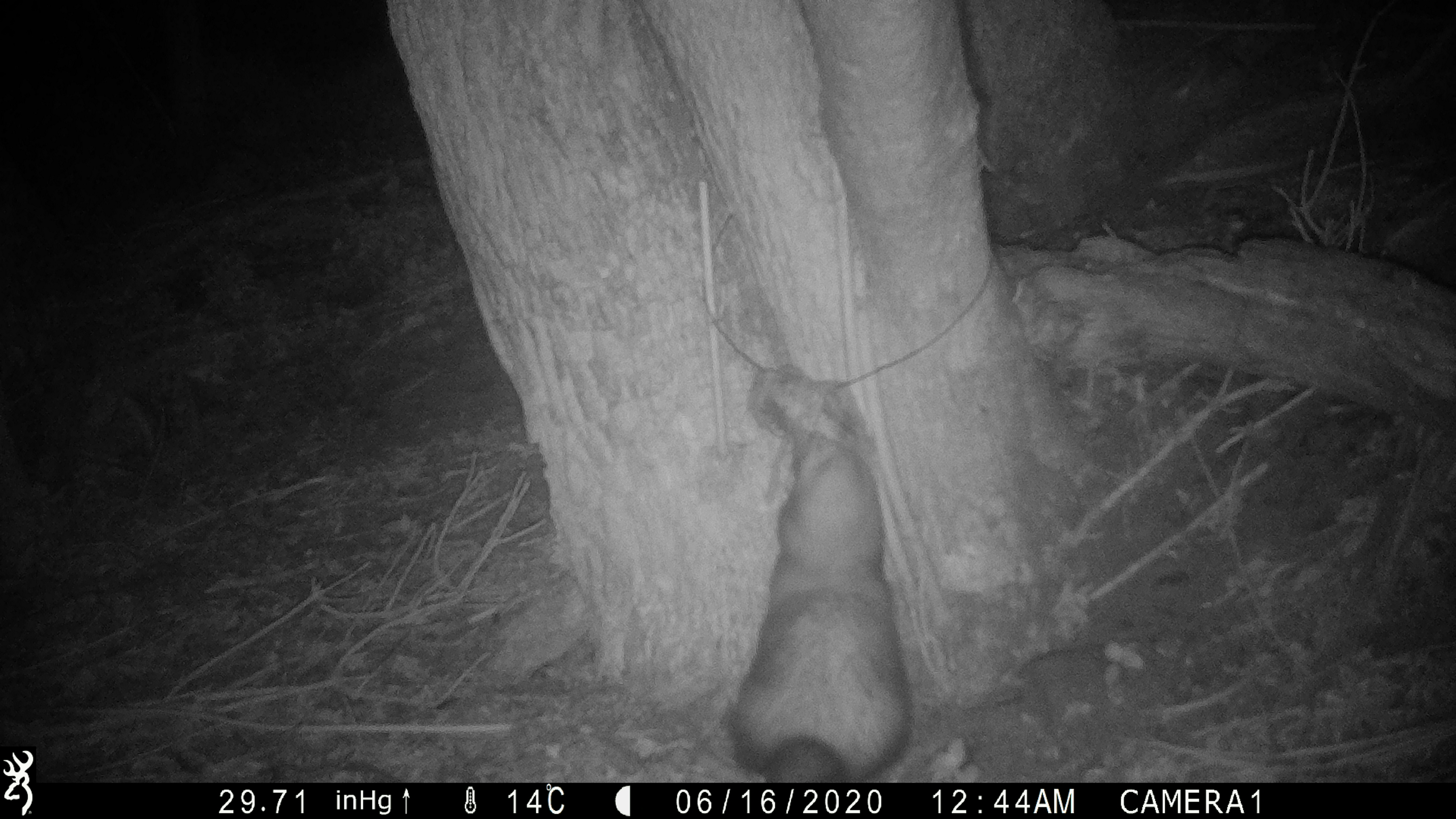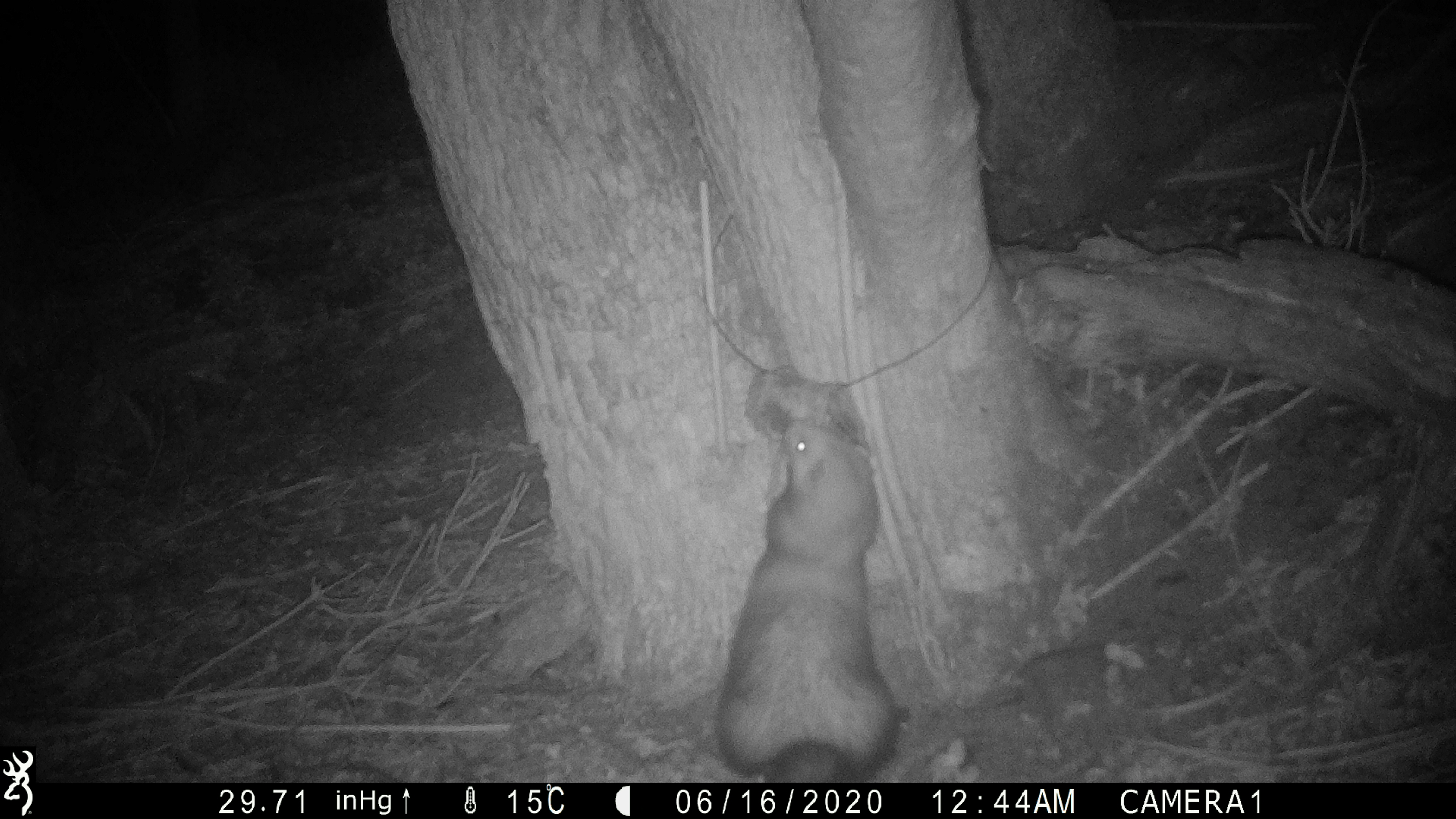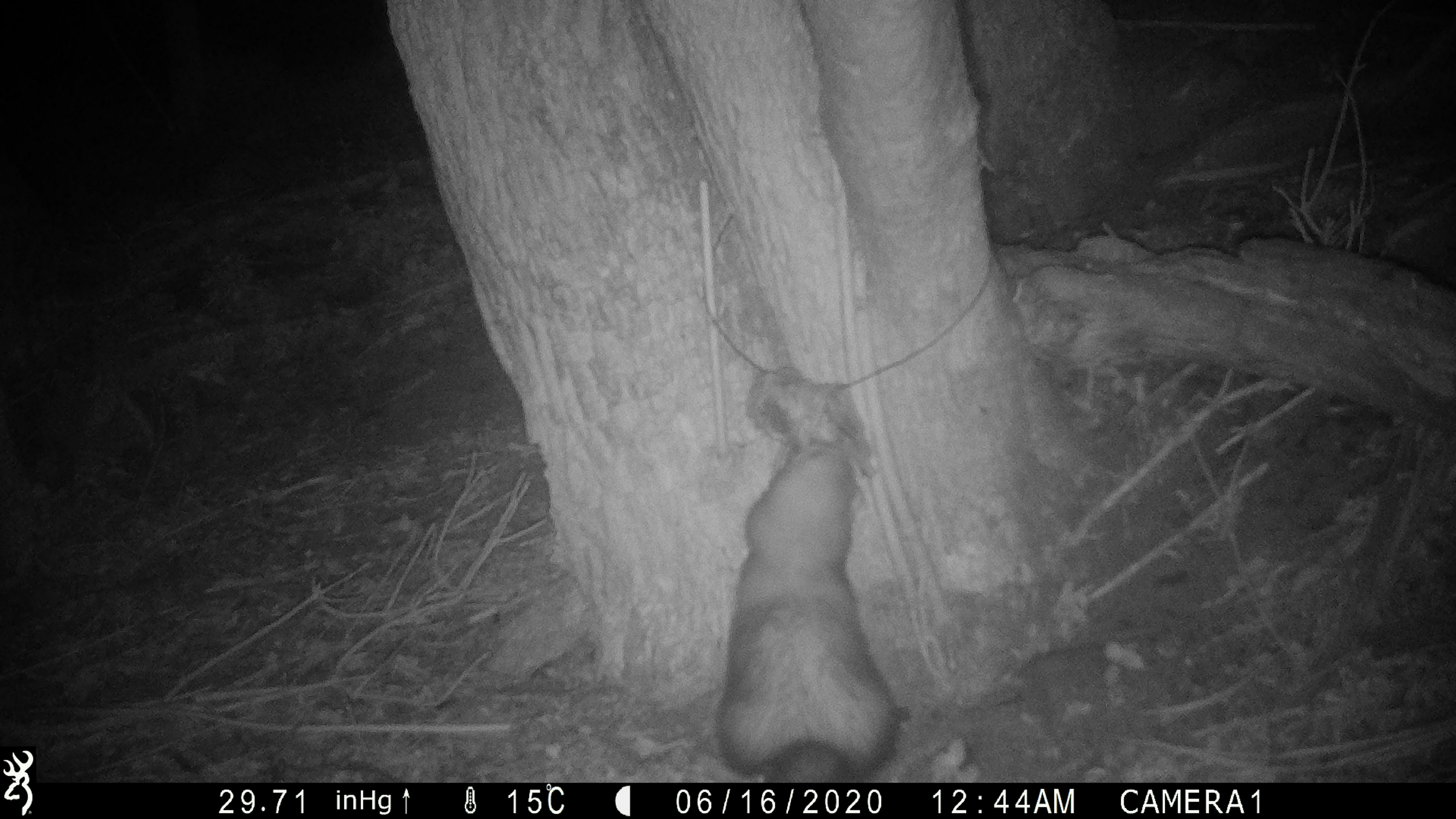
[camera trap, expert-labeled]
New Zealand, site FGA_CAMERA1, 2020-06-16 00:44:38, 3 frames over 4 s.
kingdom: Animalia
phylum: Chordata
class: Mammalia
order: Carnivora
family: Mustelidae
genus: Mustela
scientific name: Mustela furo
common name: ferret